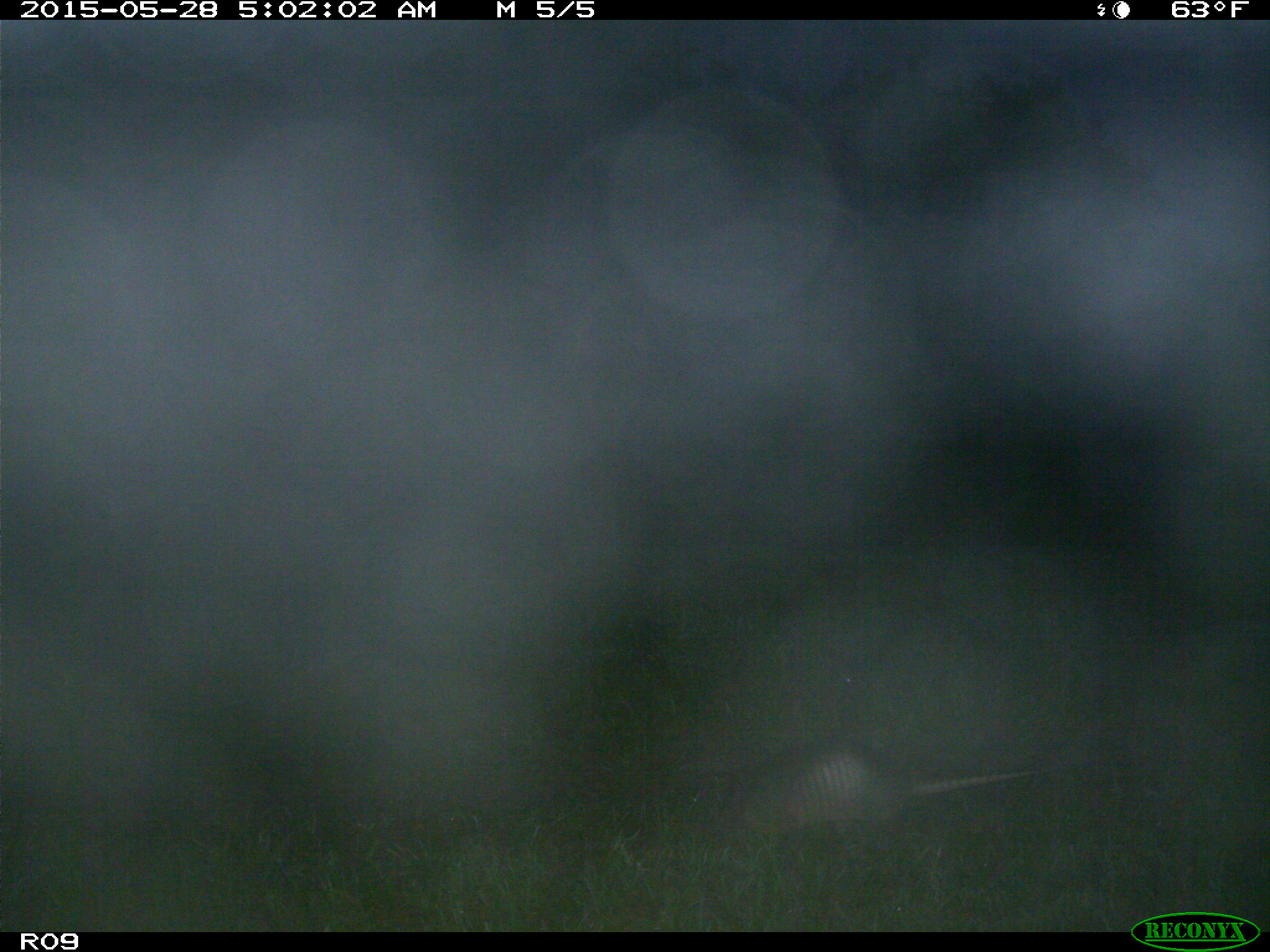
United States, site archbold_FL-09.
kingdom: Animalia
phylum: Chordata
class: Mammalia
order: Cingulata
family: Dasypodidae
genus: Dasypus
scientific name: Dasypus novemcinctus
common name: nine-banded armadillo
Dasypus novemcinctus (nine-banded armadillo).